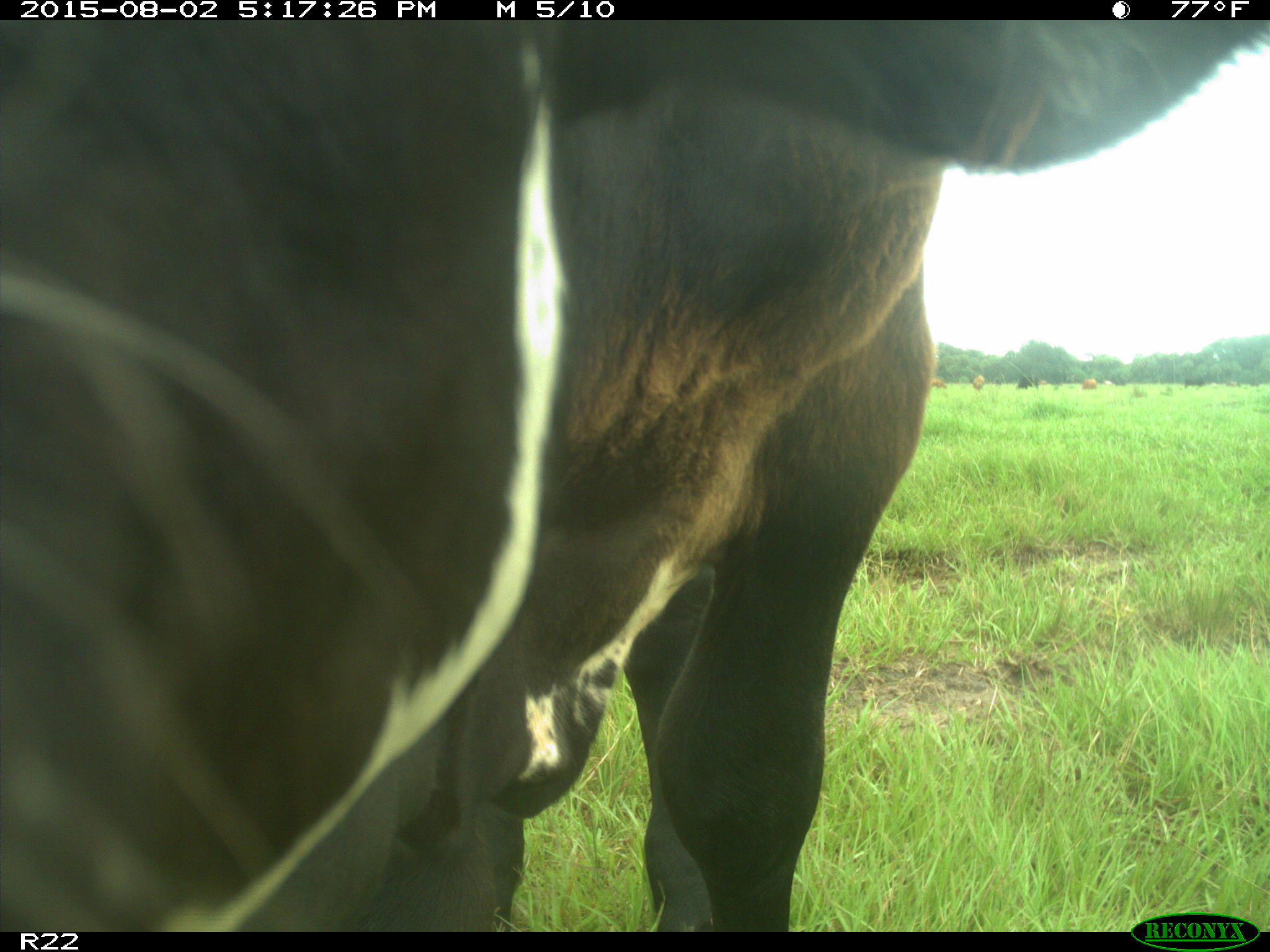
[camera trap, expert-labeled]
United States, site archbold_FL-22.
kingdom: Animalia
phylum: Chordata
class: Mammalia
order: Artiodactyla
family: Bovidae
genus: Bos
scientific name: Bos taurus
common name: domestic cow